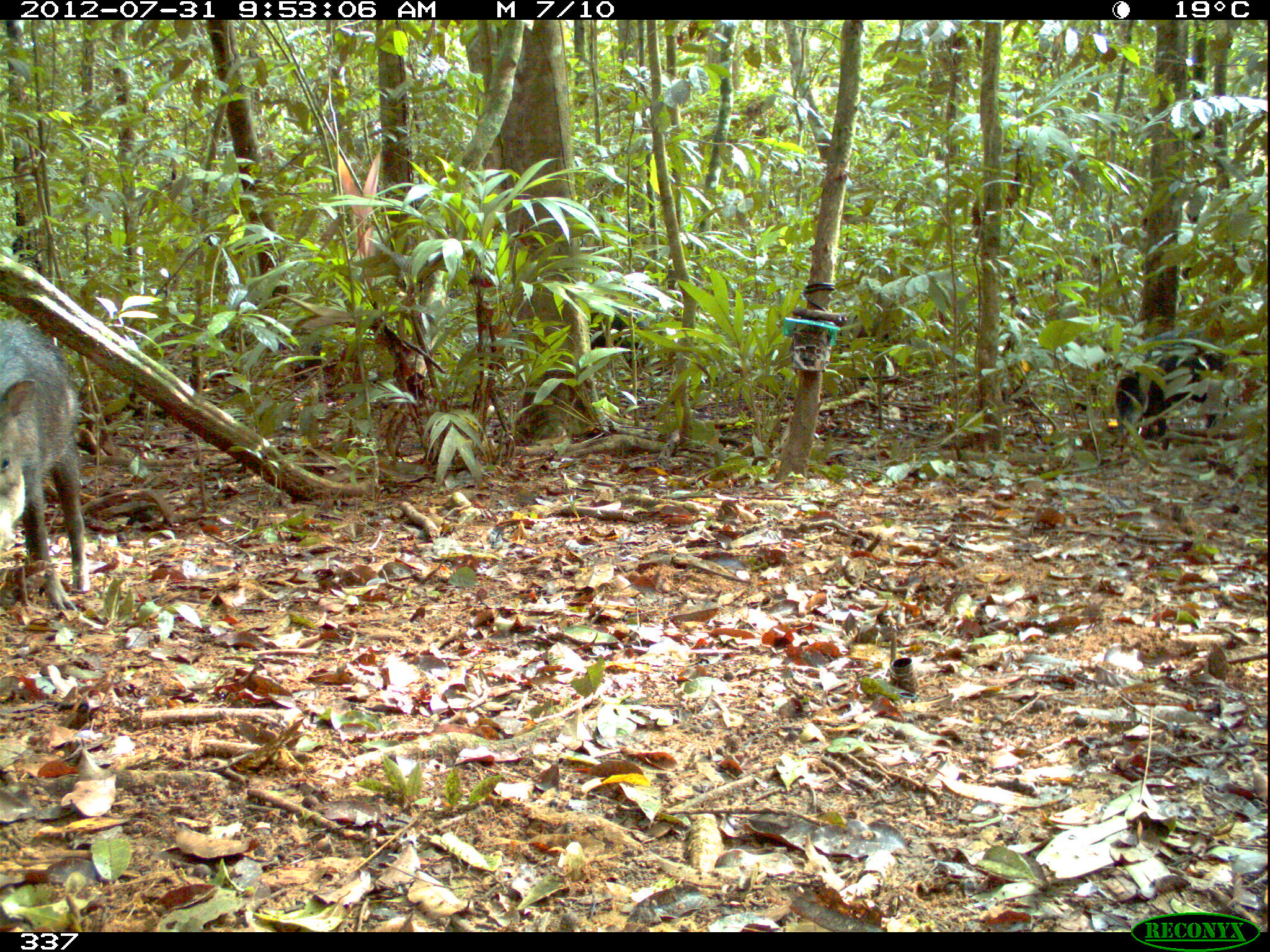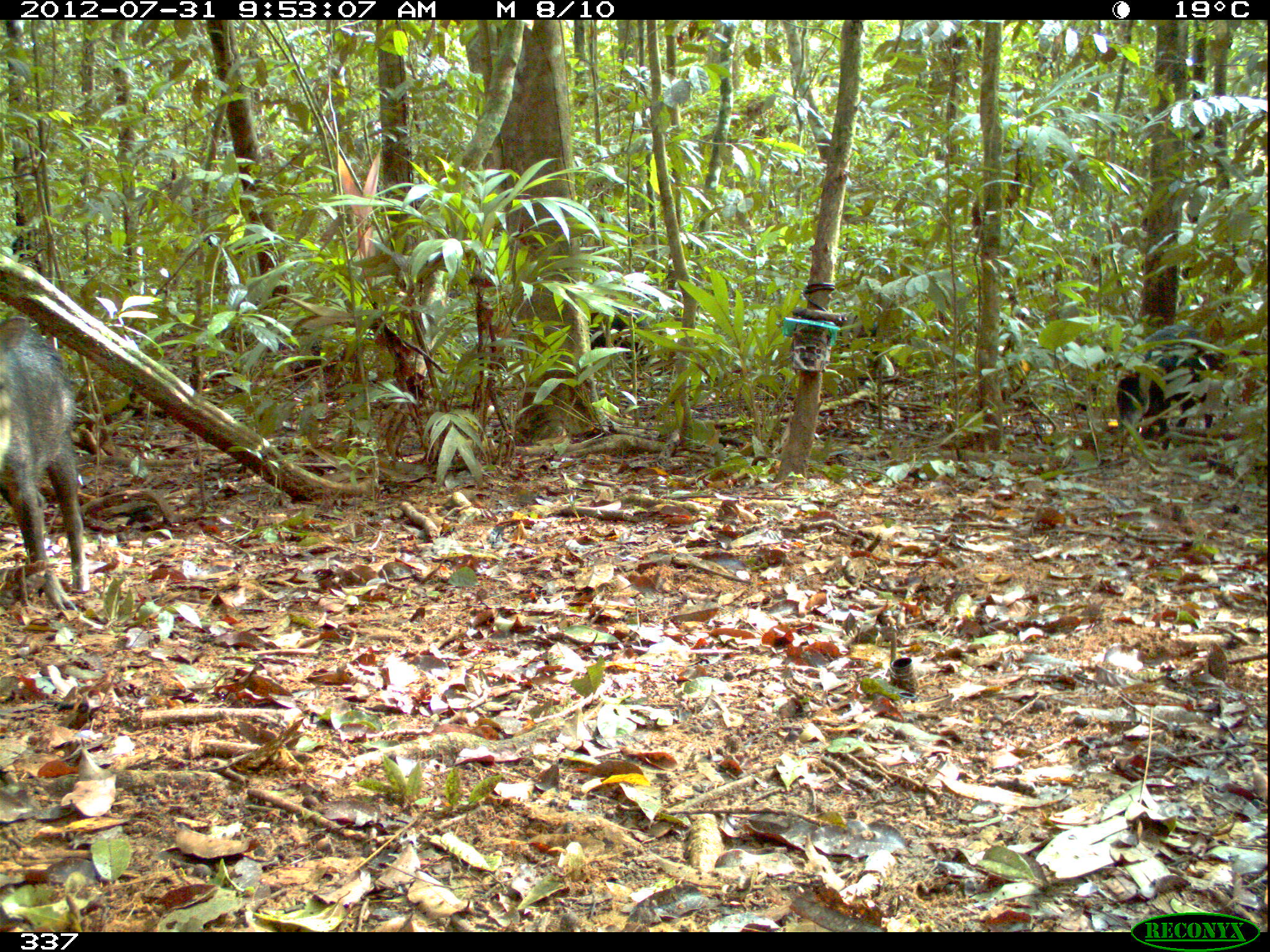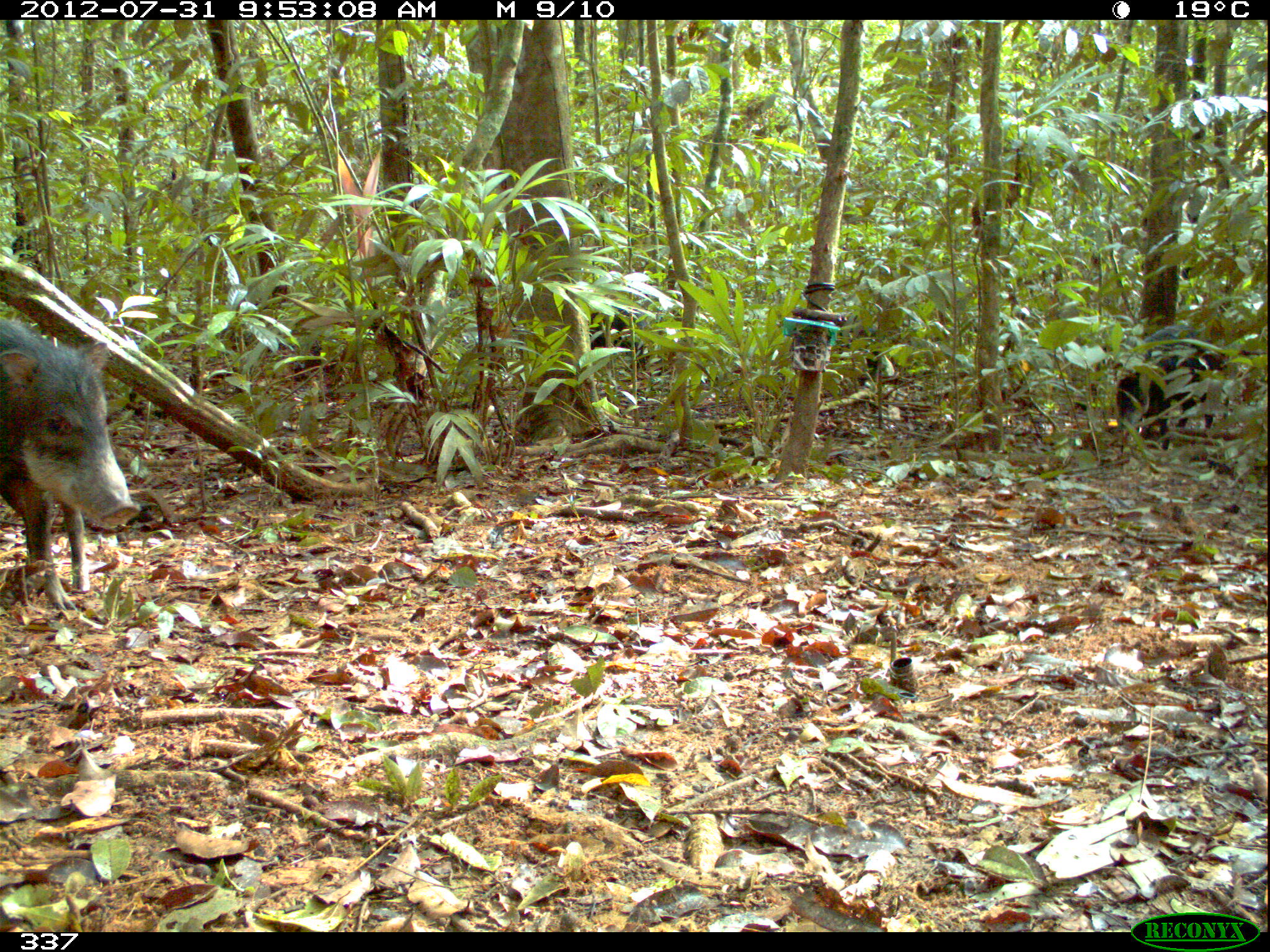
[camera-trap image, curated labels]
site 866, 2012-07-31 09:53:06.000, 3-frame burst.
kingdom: Animalia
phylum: Chordata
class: Mammalia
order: Artiodactyla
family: Tayassuidae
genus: Tayassu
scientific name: Tayassu pecari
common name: white-lipped peccary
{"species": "Tayassu pecari (white-lipped peccary)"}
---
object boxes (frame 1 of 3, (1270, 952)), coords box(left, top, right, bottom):
tayassu pecari: box(1, 305, 84, 612); box(1111, 328, 1227, 449); box(585, 303, 644, 371)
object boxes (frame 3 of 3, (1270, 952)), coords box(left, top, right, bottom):
tayassu pecari: box(0, 312, 141, 615); box(1114, 324, 1229, 450); box(589, 302, 650, 372)